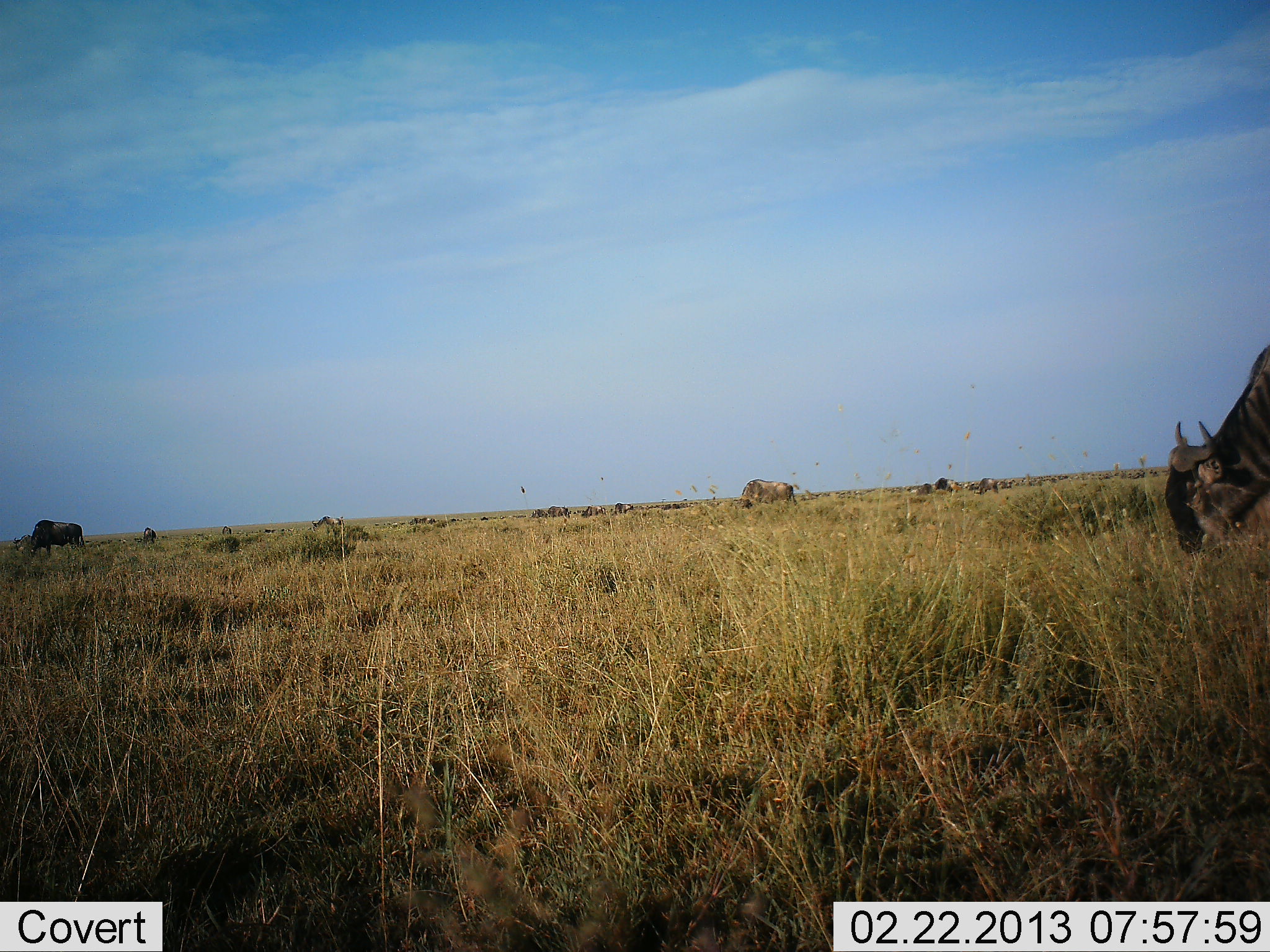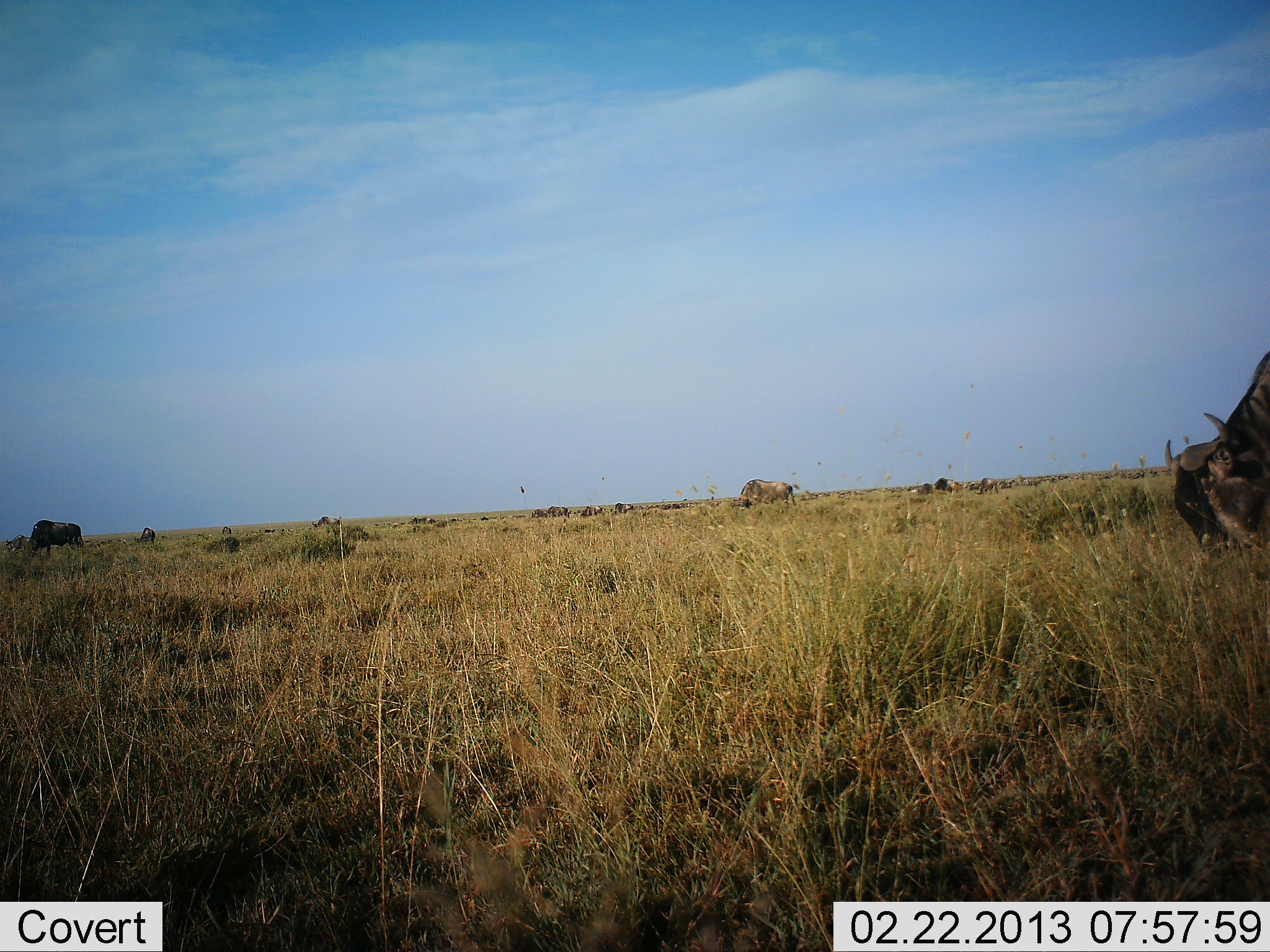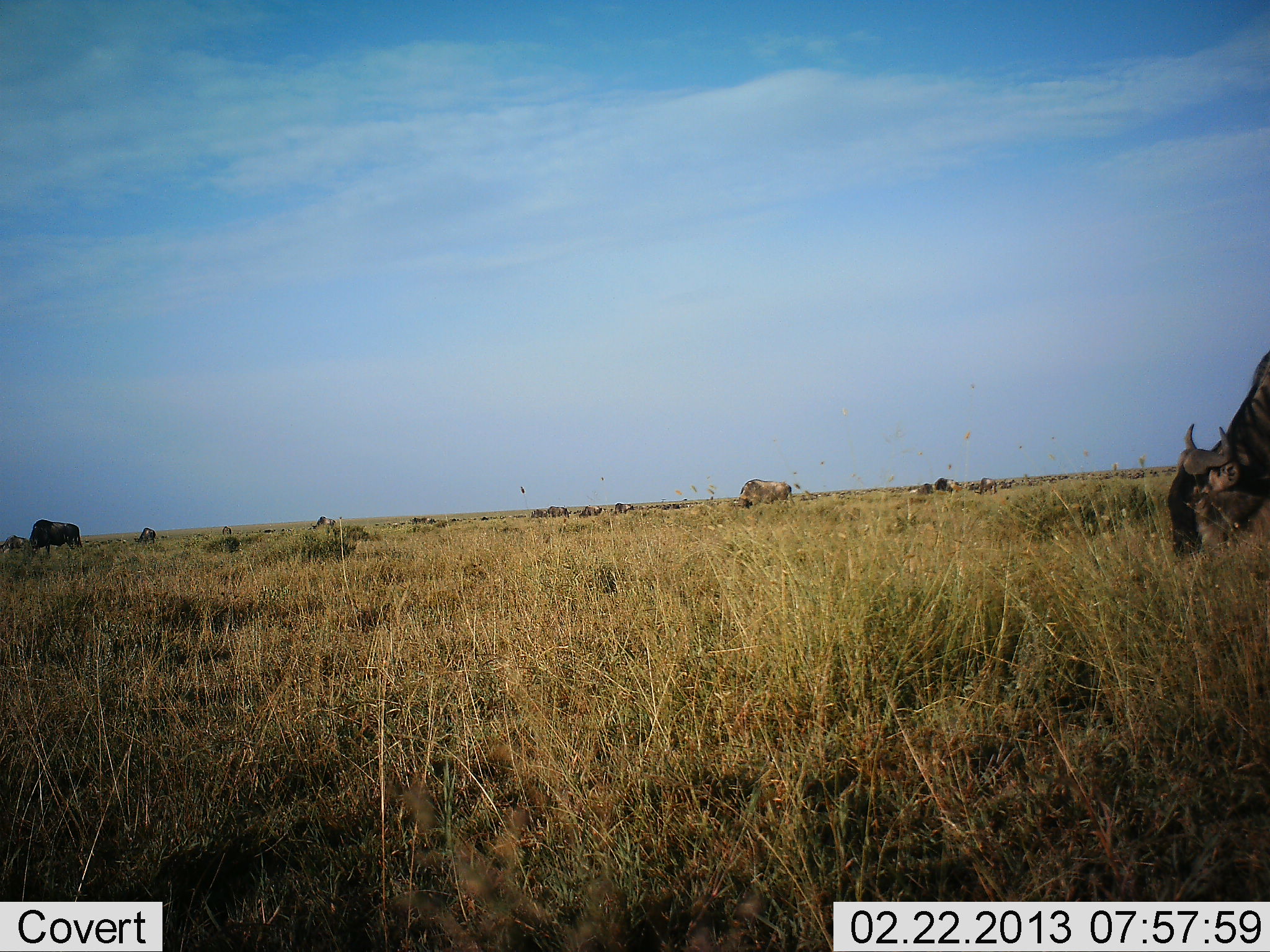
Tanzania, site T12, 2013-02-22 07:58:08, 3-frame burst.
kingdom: Animalia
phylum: Chordata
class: Mammalia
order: Artiodactyla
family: Bovidae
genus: Connochaetes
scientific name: Connochaetes taurinus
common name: blue wildebeest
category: wildebeest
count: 11-50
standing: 36%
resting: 4%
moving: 21%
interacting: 0%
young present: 4%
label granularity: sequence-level